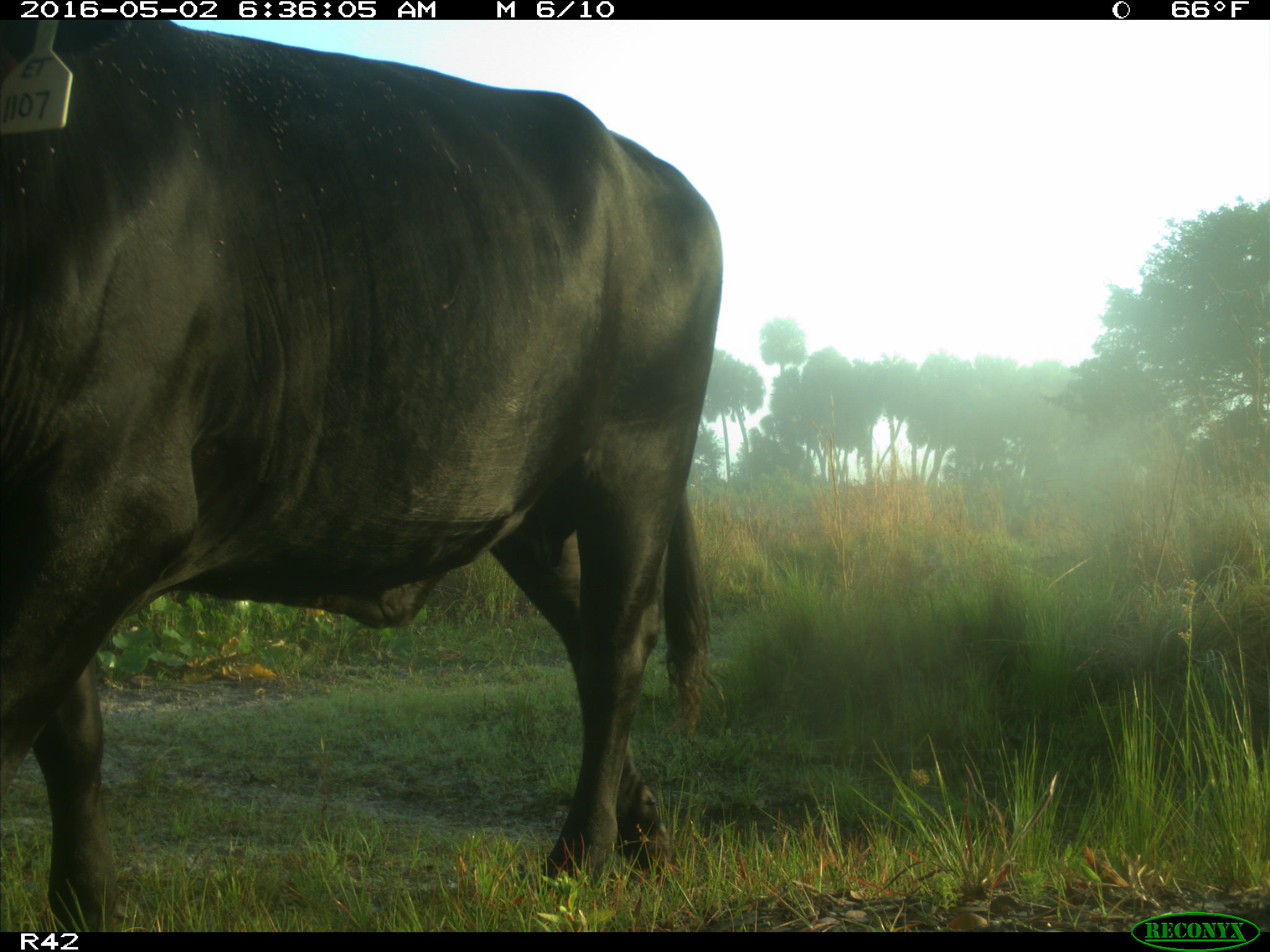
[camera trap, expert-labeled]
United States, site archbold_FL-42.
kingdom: Animalia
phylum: Chordata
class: Mammalia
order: Artiodactyla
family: Bovidae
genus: Bos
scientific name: Bos taurus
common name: domestic cow